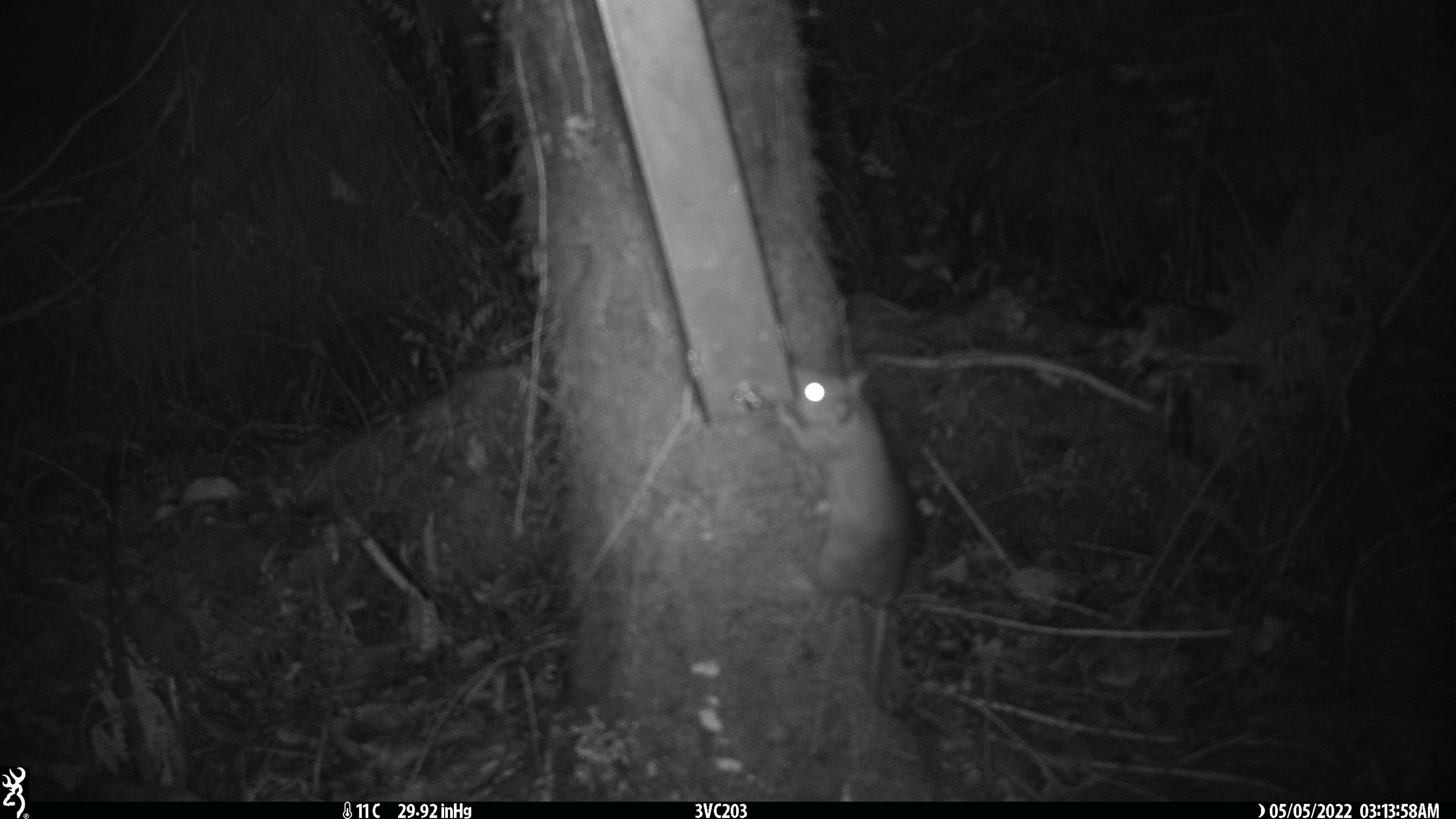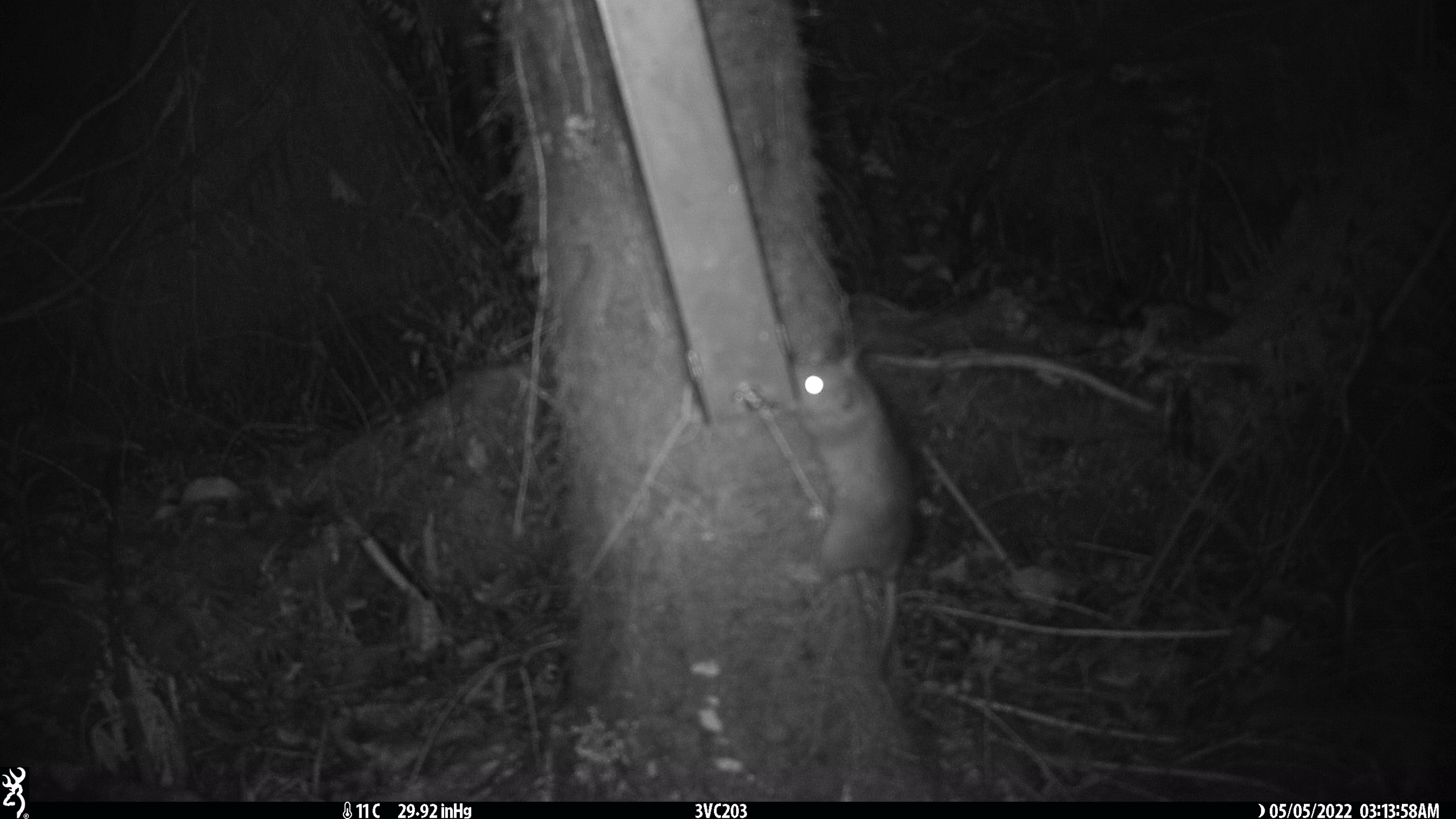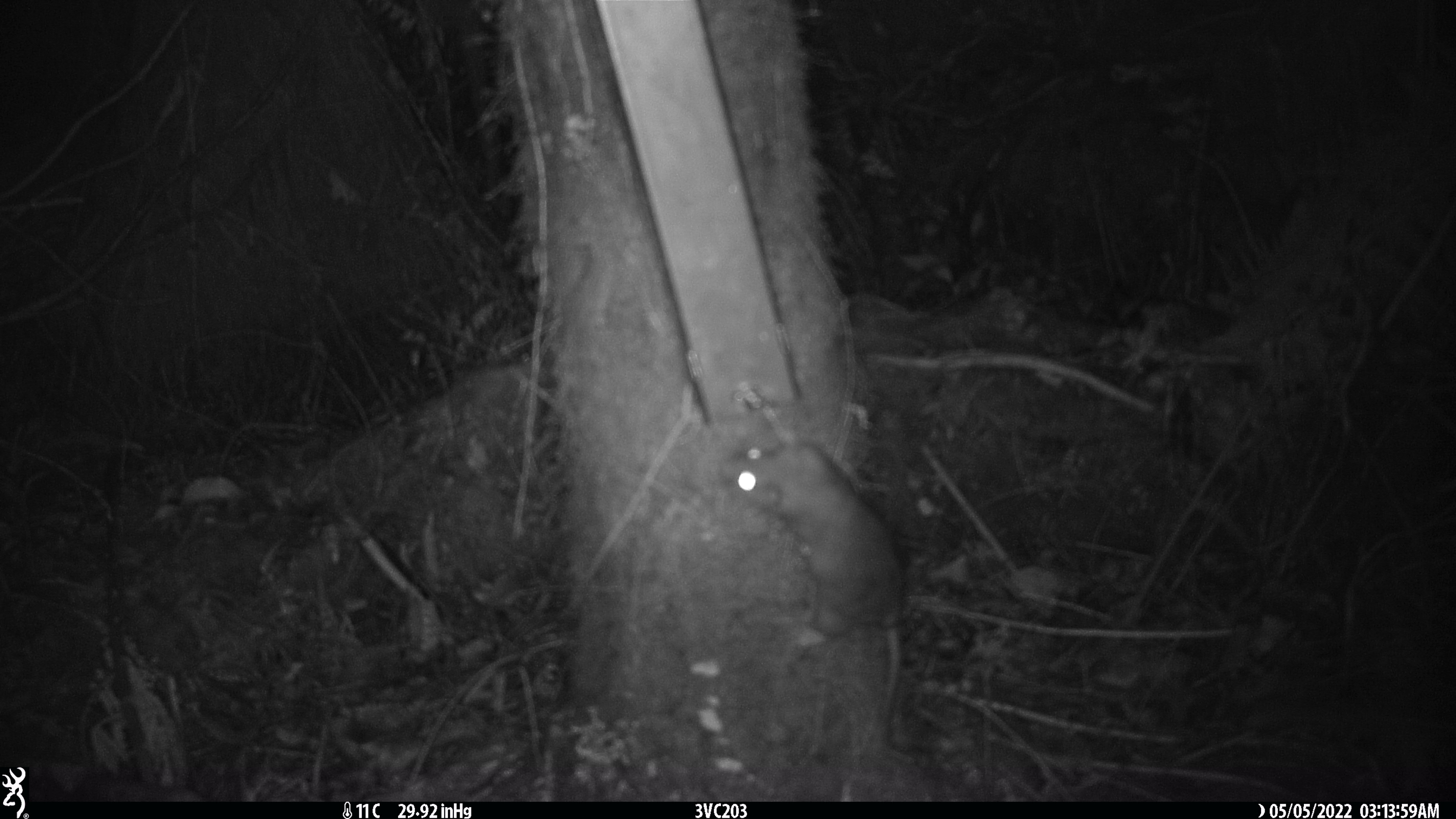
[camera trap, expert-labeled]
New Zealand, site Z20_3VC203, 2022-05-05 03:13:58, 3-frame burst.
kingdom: Animalia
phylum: Chordata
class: Mammalia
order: Rodentia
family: Muridae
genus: Rattus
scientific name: Rattus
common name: rat